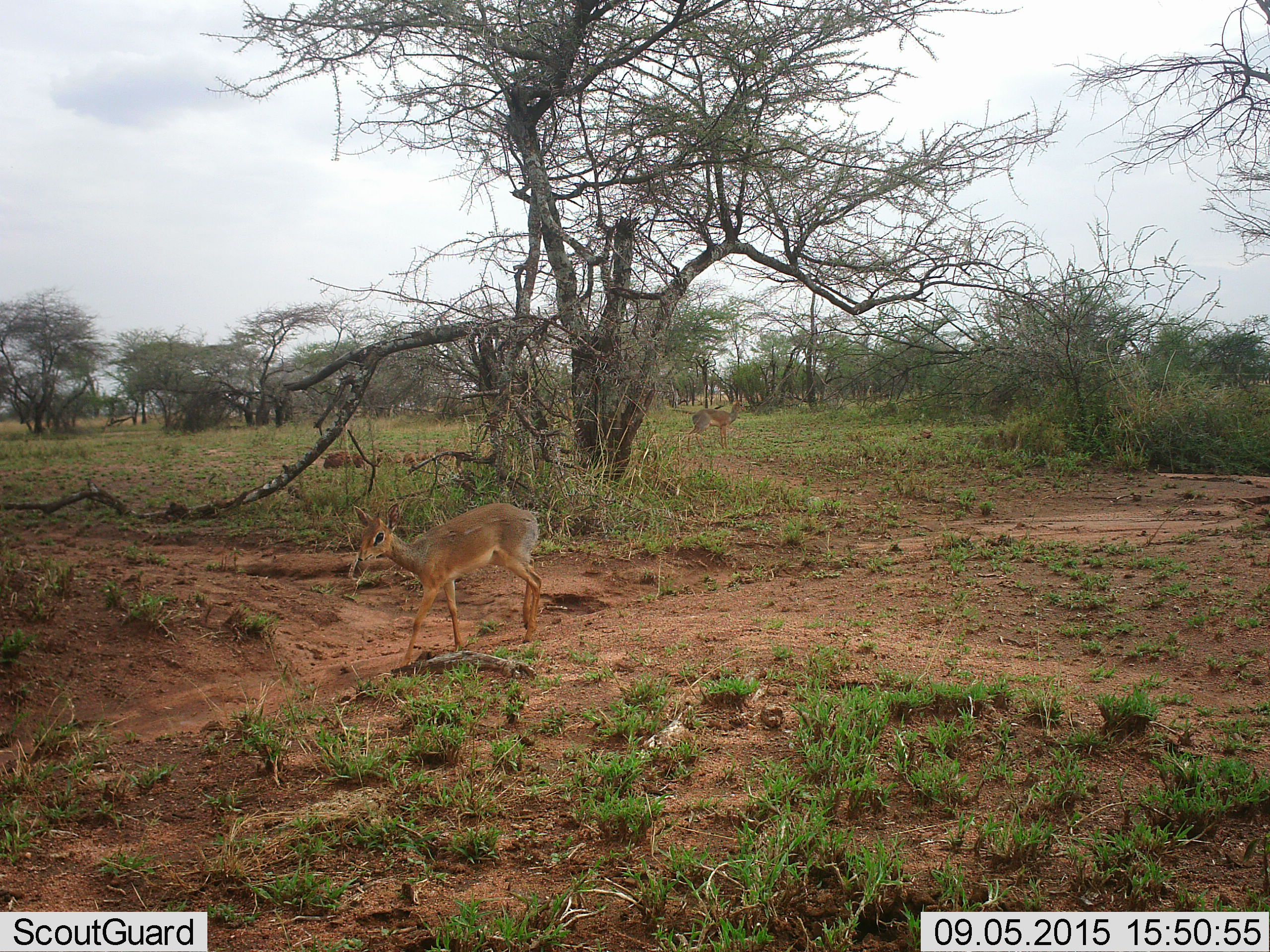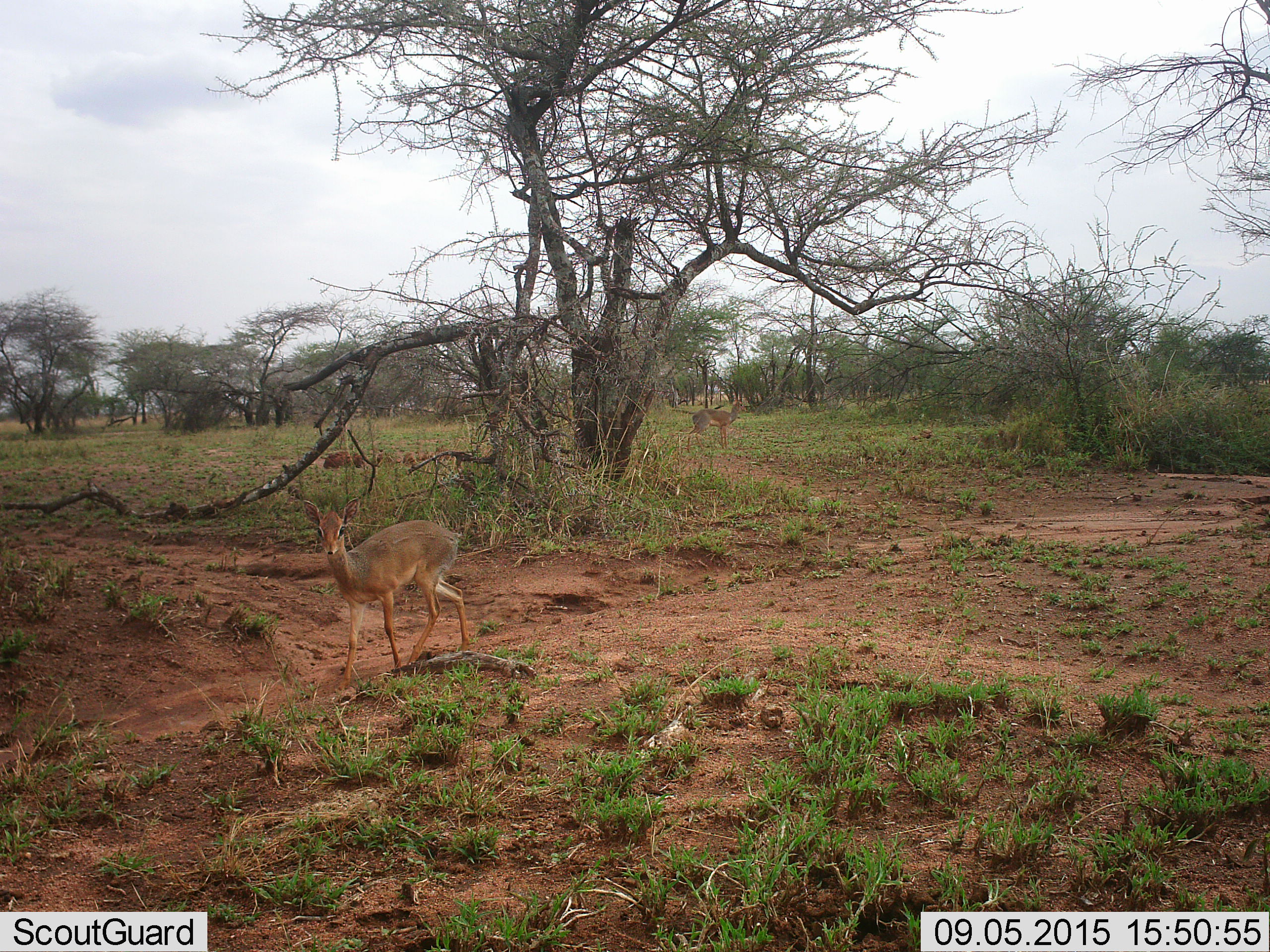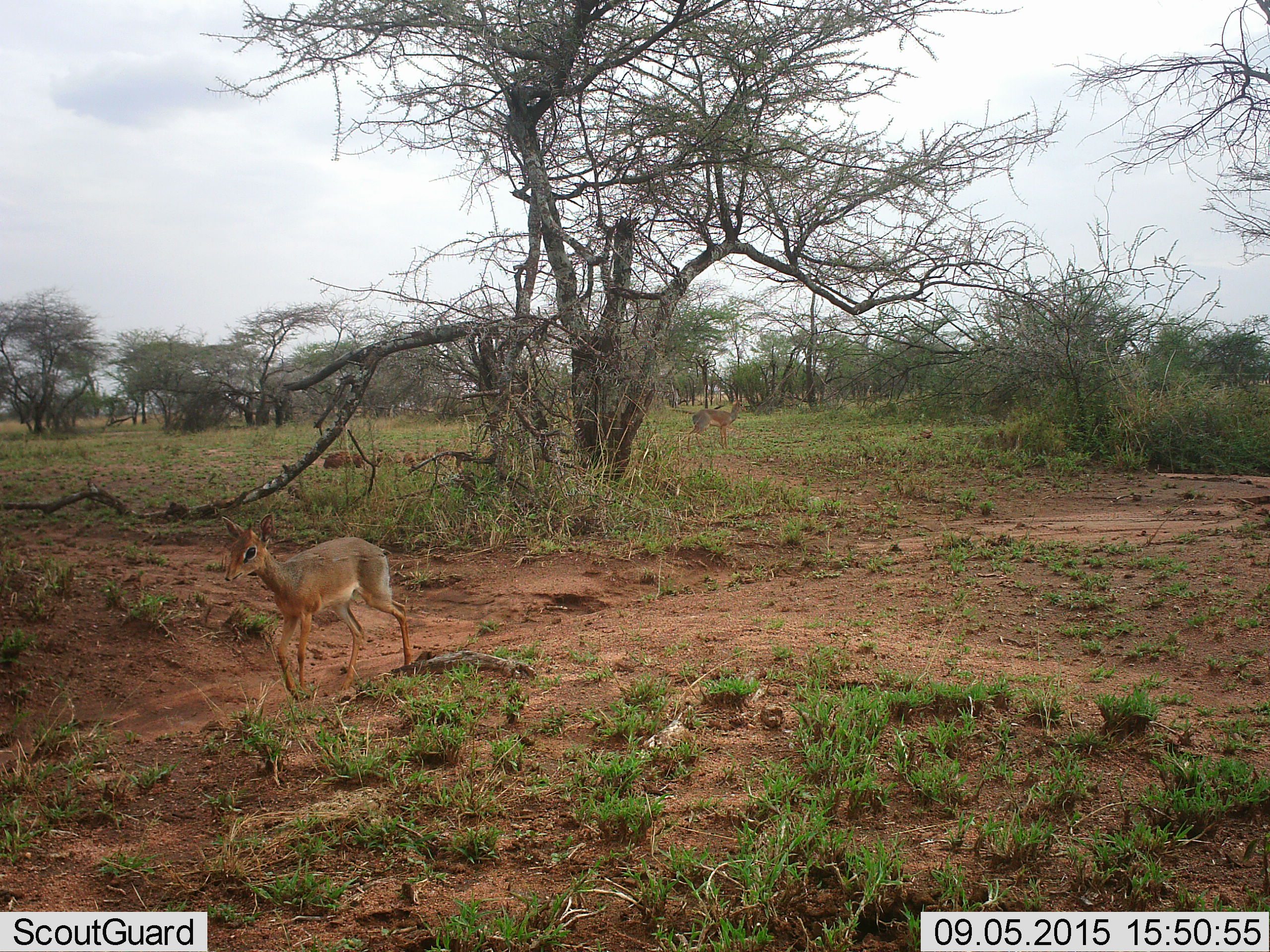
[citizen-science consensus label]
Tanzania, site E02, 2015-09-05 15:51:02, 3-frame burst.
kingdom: Animalia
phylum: Chordata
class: Mammalia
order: Artiodactyla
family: Bovidae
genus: Madoqua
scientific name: Madoqua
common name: dikdik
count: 2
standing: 92%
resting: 15%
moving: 92%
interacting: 0%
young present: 8%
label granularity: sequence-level